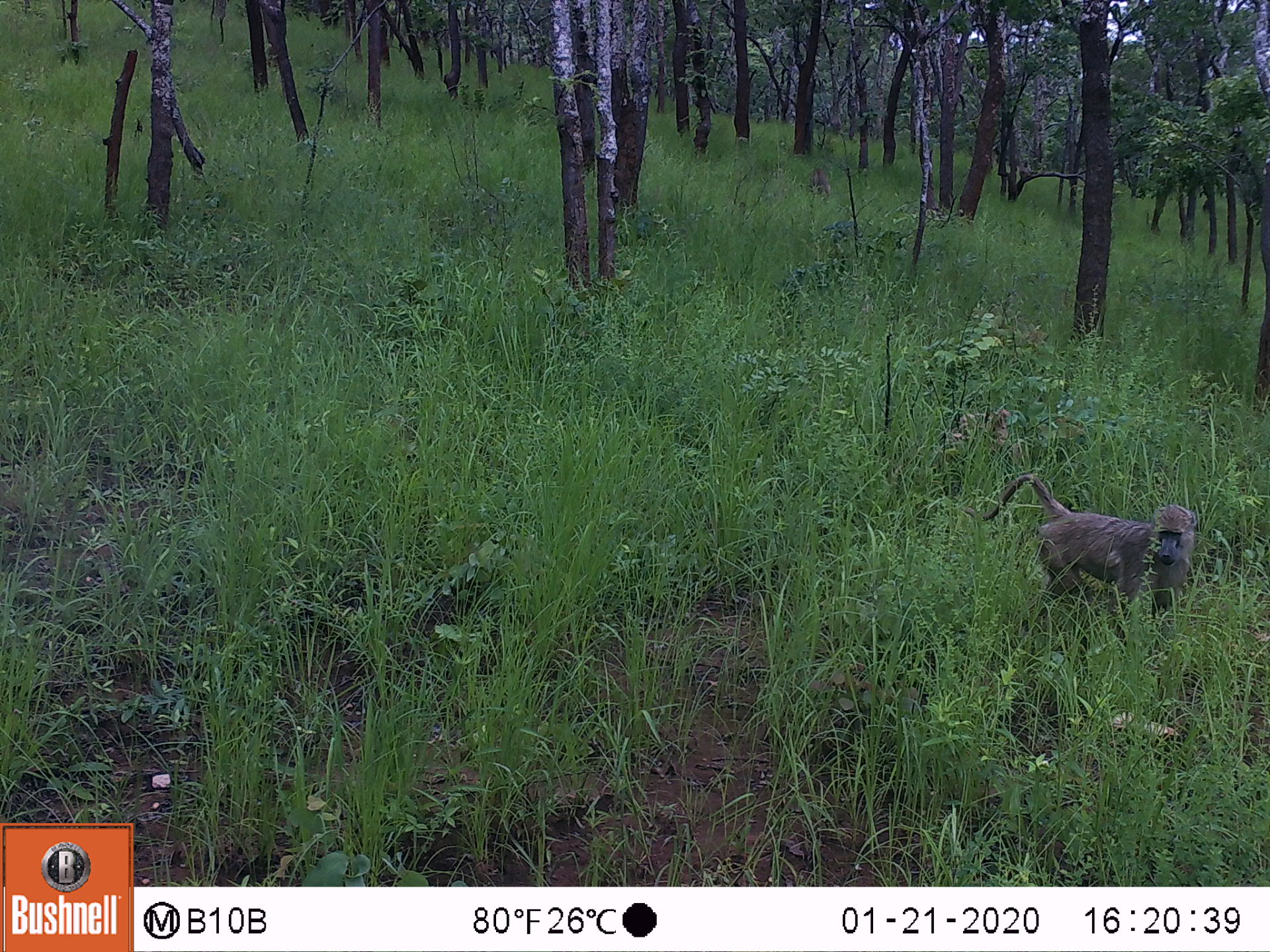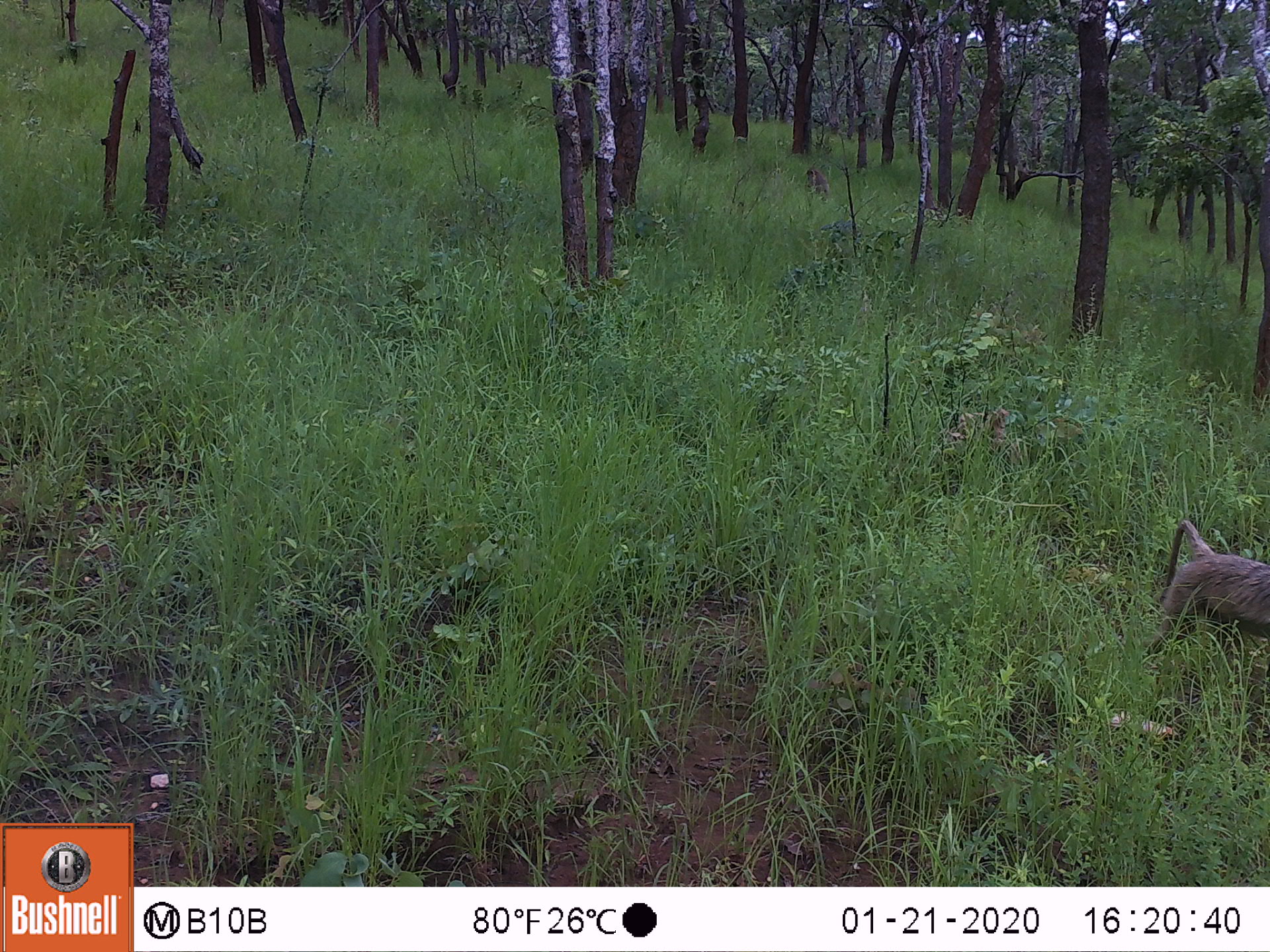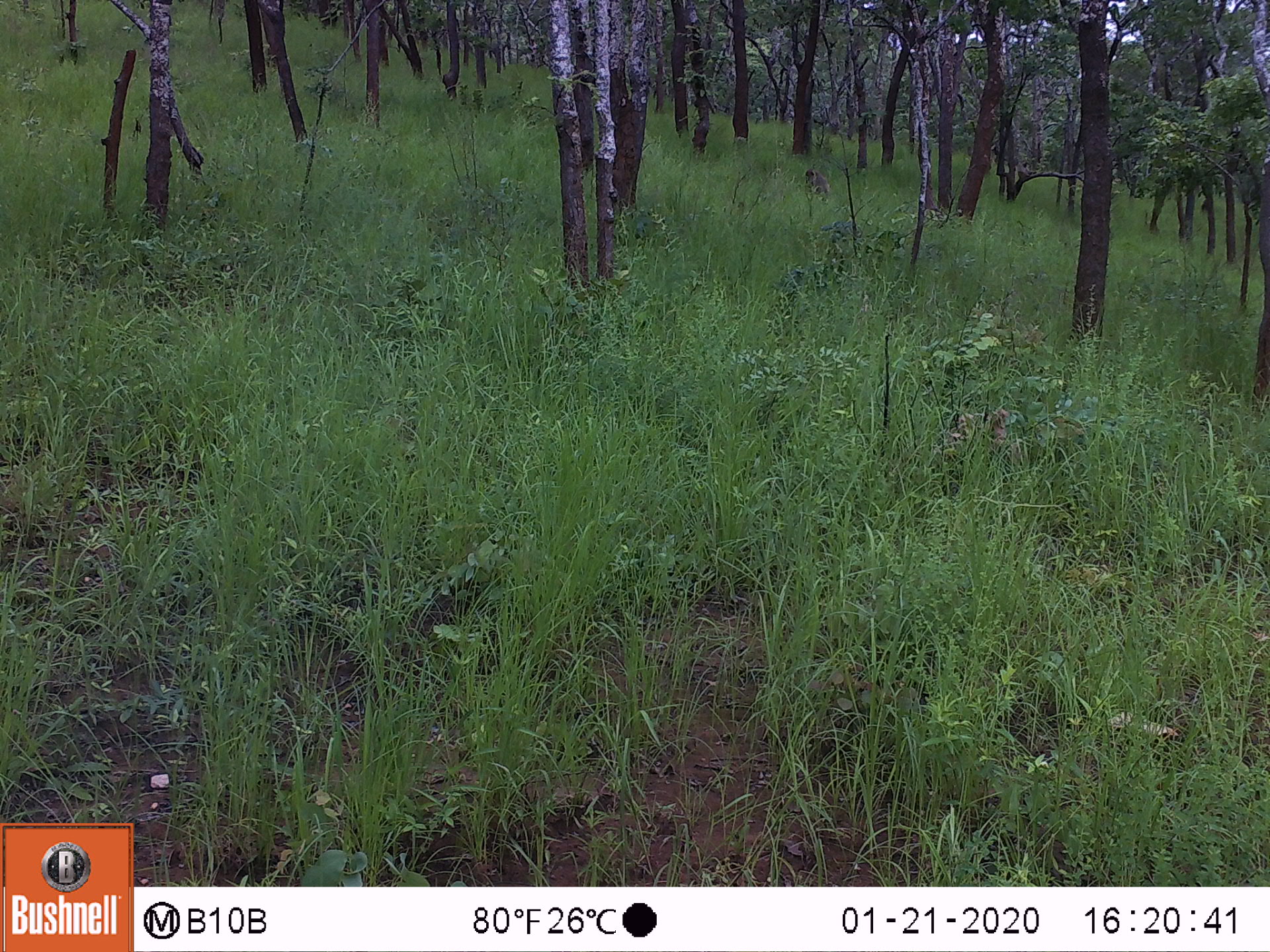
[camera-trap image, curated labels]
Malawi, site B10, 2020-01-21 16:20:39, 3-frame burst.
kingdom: Animalia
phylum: Chordata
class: Mammalia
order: Primates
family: Cercopithecidae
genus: Papio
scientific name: Papio cynocephalus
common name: yellow baboon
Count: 2.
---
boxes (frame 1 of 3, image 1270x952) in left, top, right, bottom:
yellow baboon: 991, 478, 1199, 619; 804, 160, 833, 205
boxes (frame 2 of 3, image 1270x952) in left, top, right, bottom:
yellow baboon: 1155, 507, 1262, 663; 801, 165, 831, 204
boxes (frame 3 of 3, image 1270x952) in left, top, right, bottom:
yellow baboon: 798, 165, 830, 203